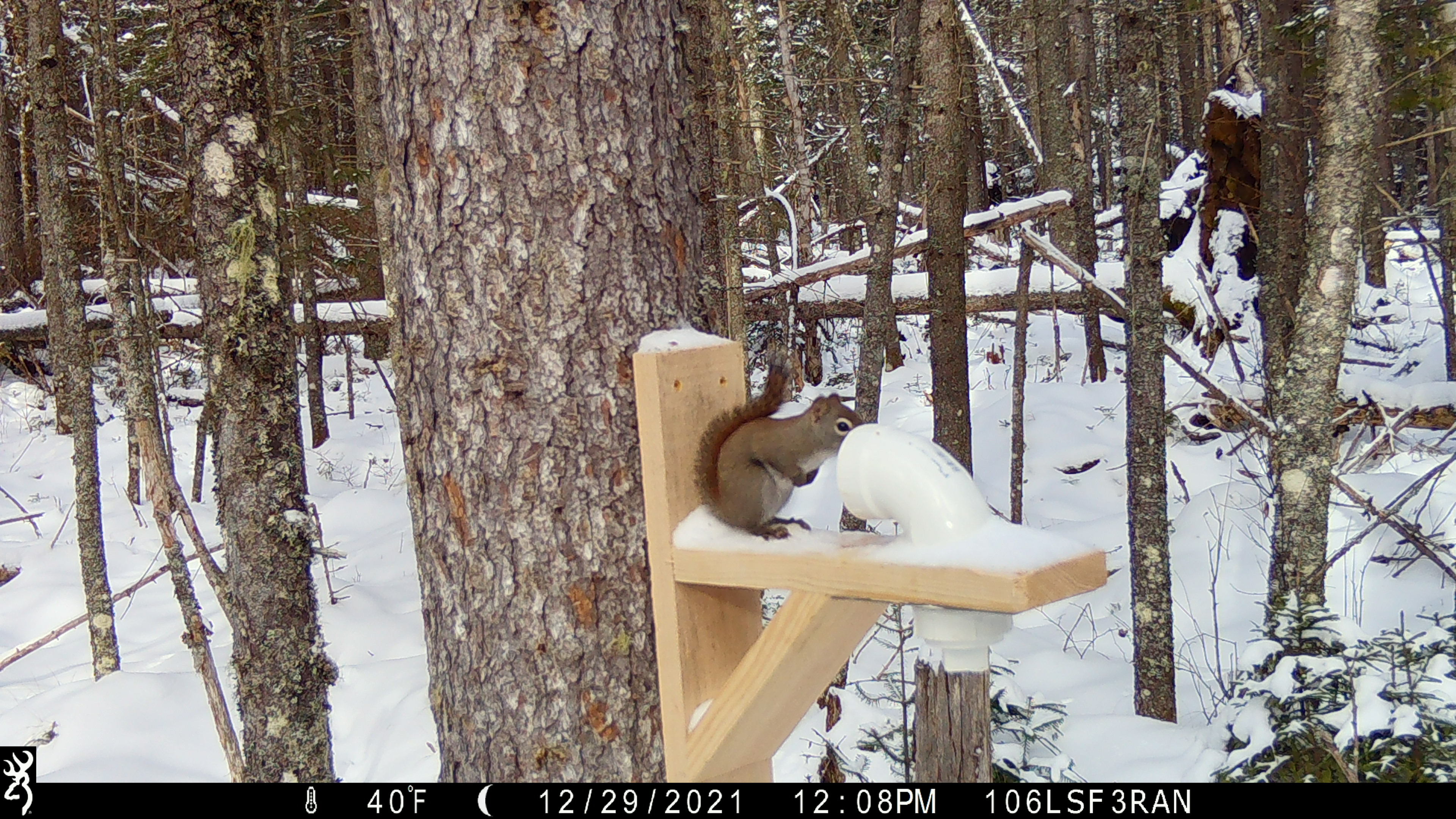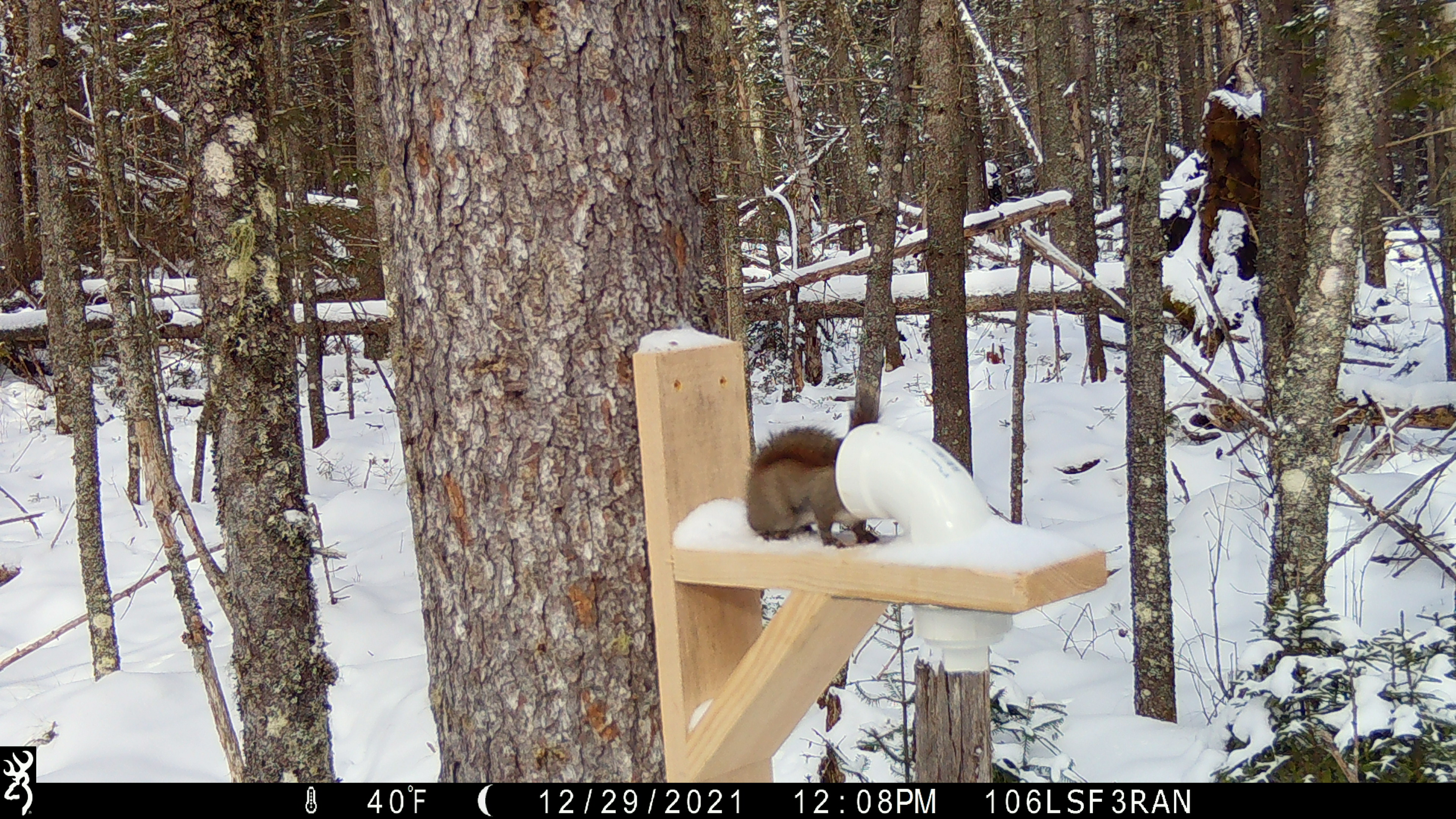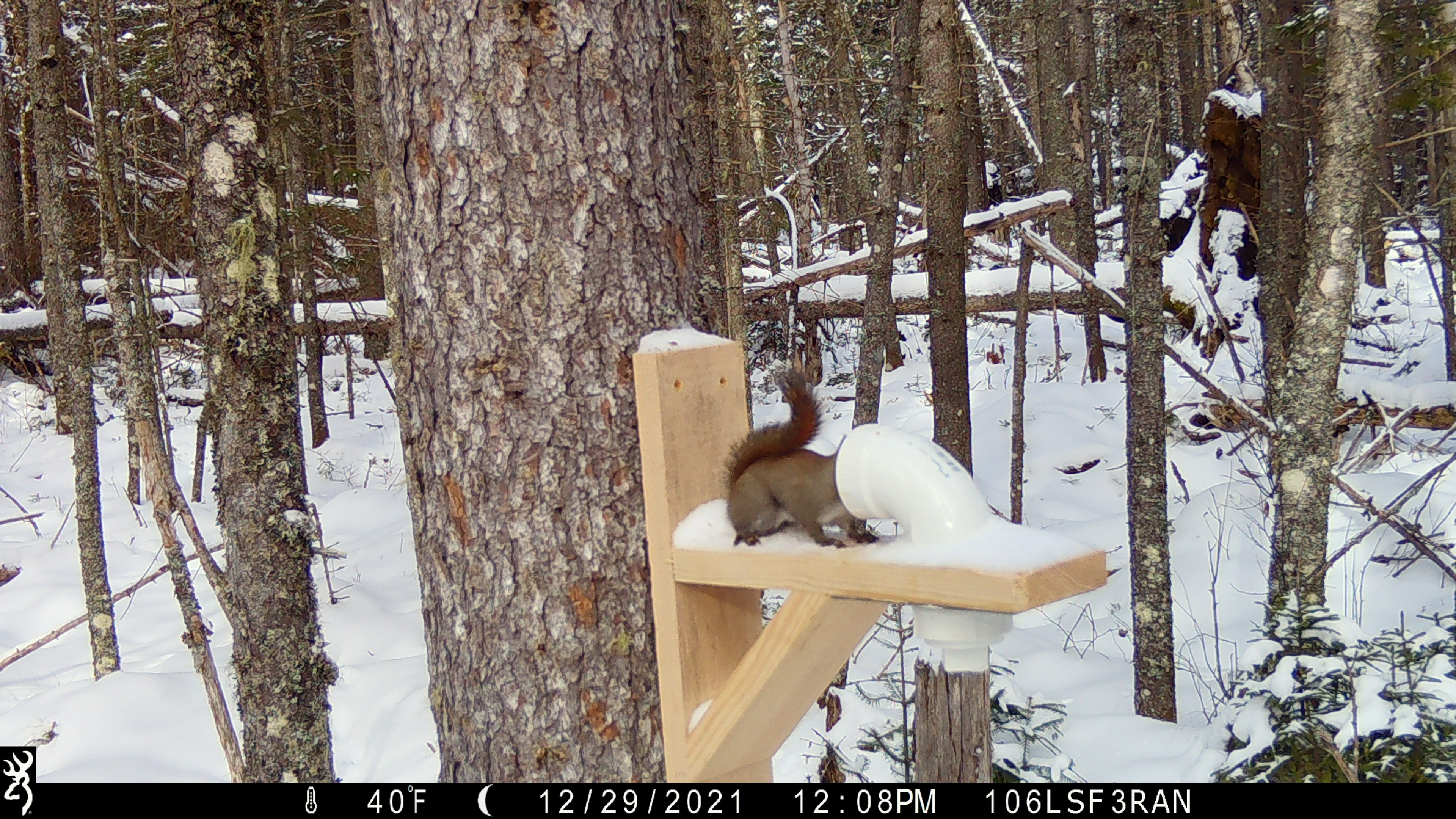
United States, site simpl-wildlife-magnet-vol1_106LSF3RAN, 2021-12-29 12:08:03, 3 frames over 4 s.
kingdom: Animalia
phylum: Chordata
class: Mammalia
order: Rodentia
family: Sciuridae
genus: Tamiasciurus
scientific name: Tamiasciurus hudsonicus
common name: red squirrel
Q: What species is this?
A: Red squirrel (Tamiasciurus hudsonicus).